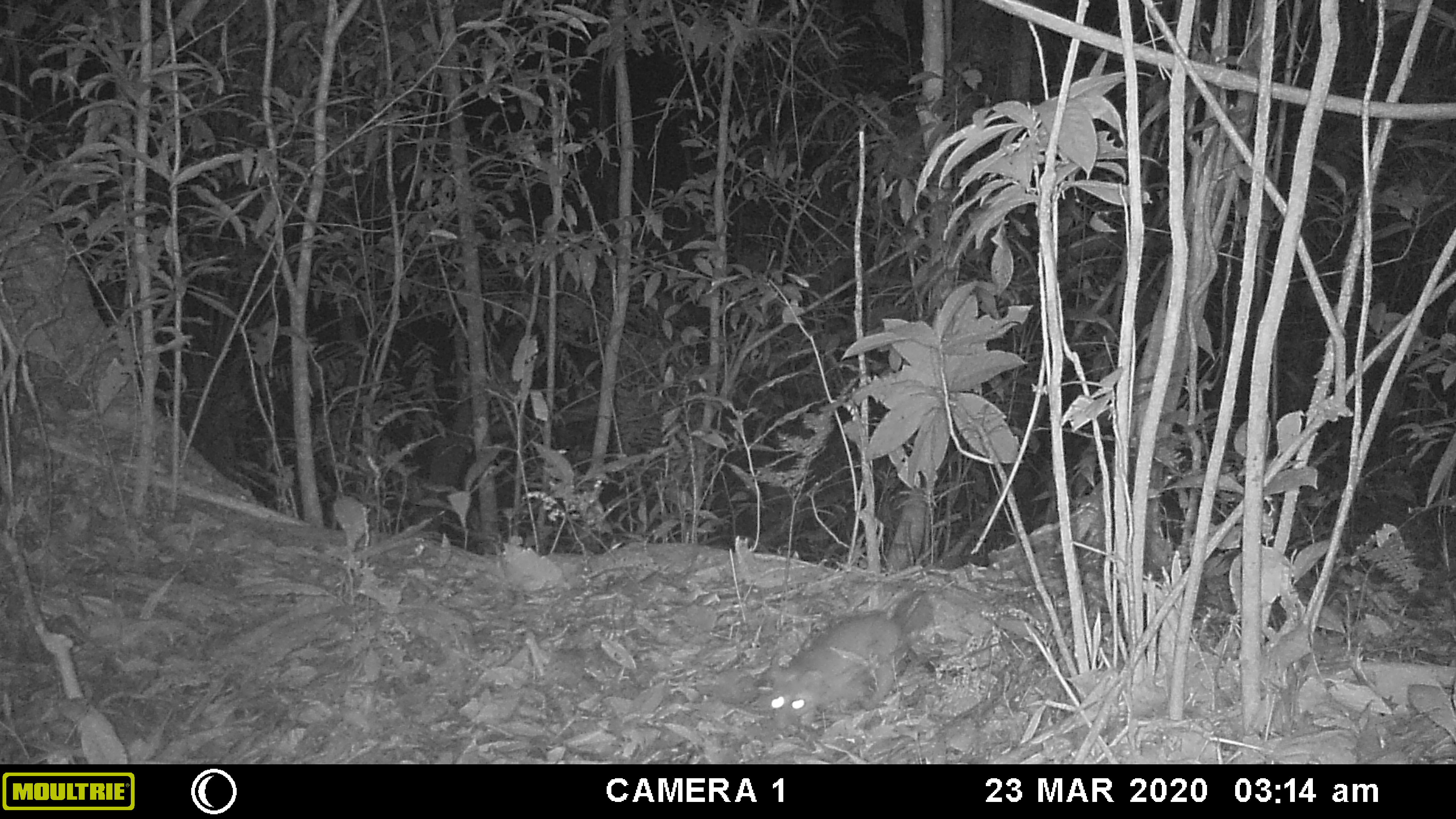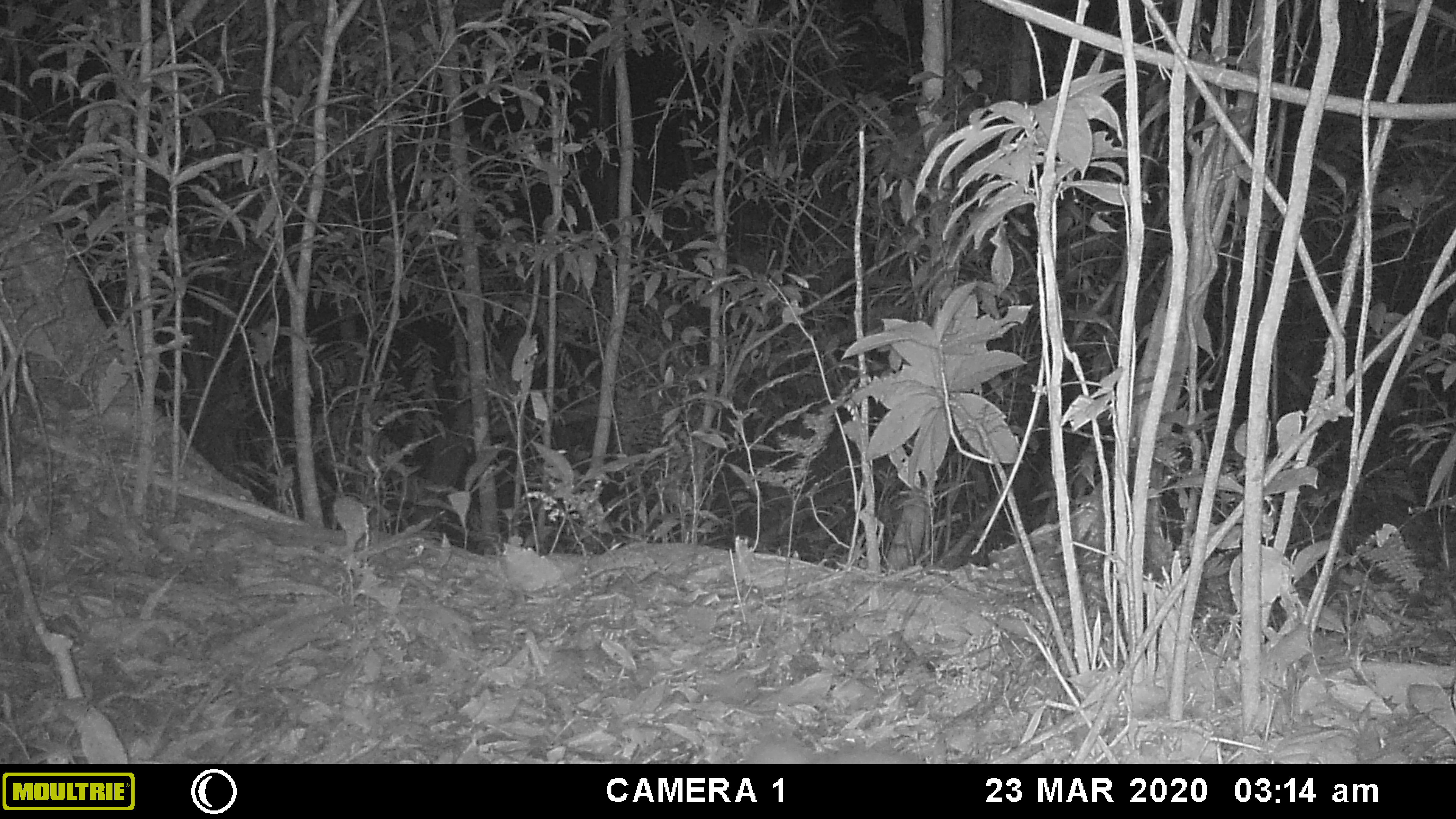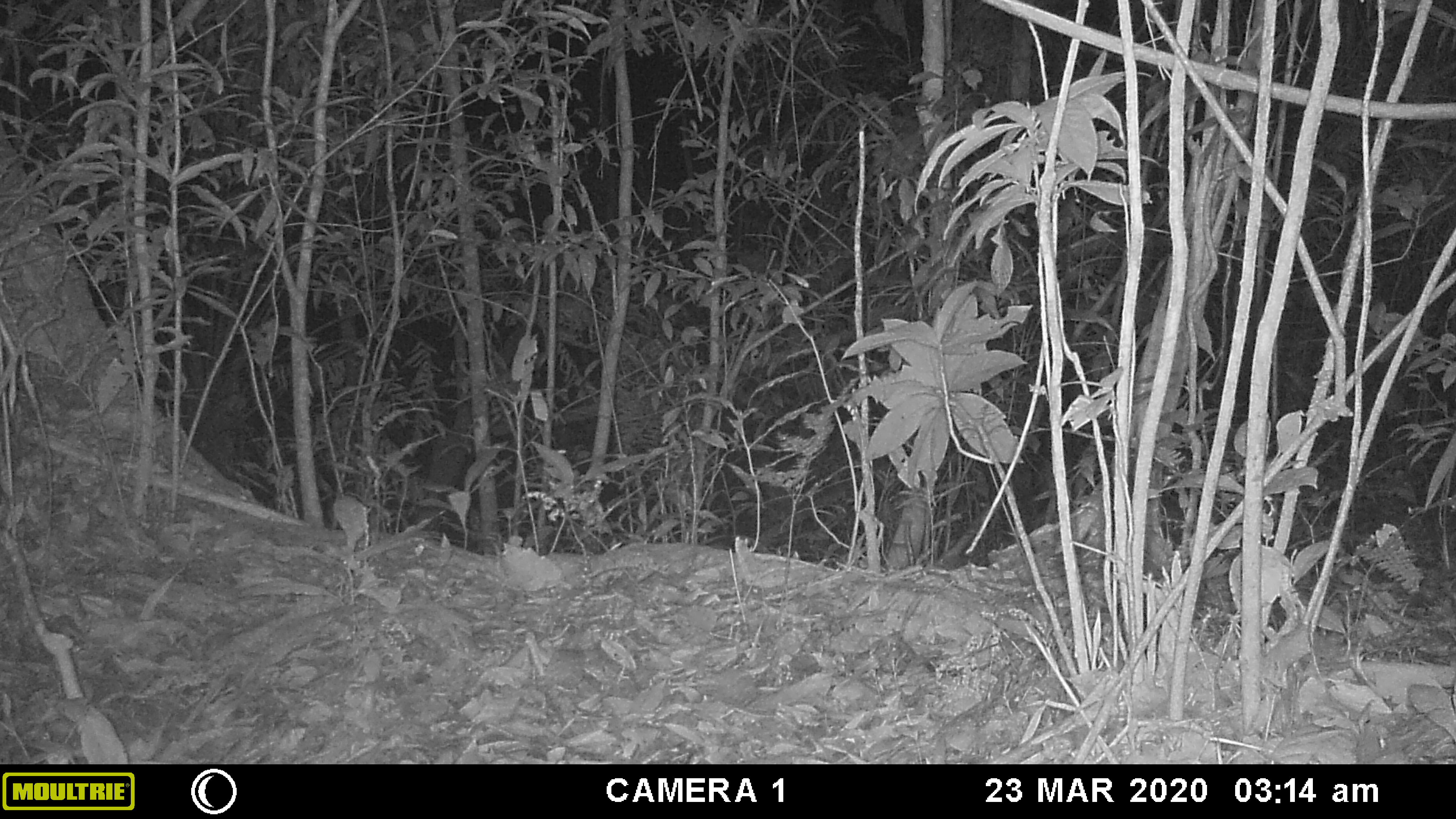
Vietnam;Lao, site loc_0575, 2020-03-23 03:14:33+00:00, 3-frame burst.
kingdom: Animalia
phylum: Chordata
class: Mammalia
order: Carnivora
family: Mustelidae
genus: Melogale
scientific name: Melogale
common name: ferret badger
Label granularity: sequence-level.